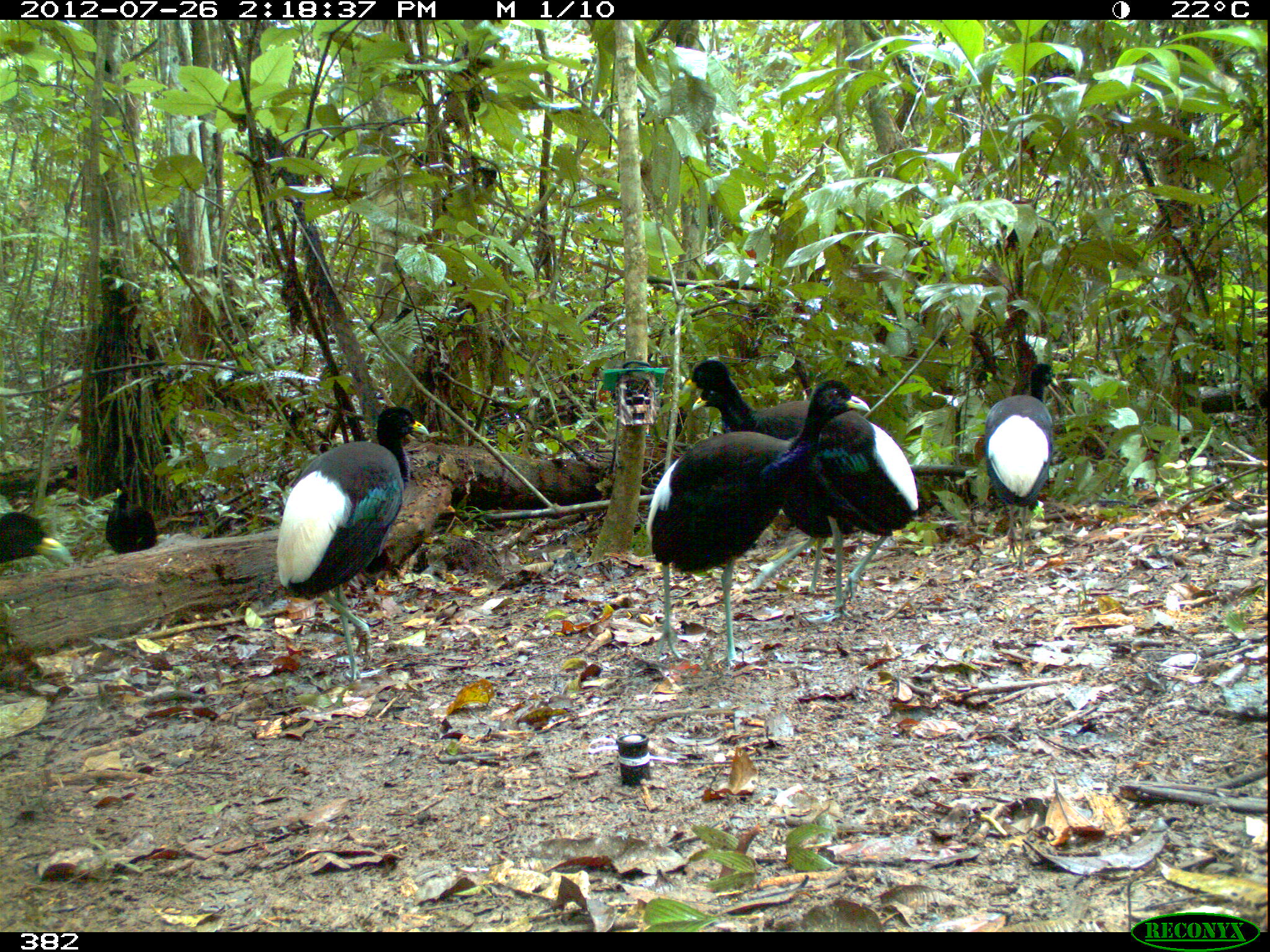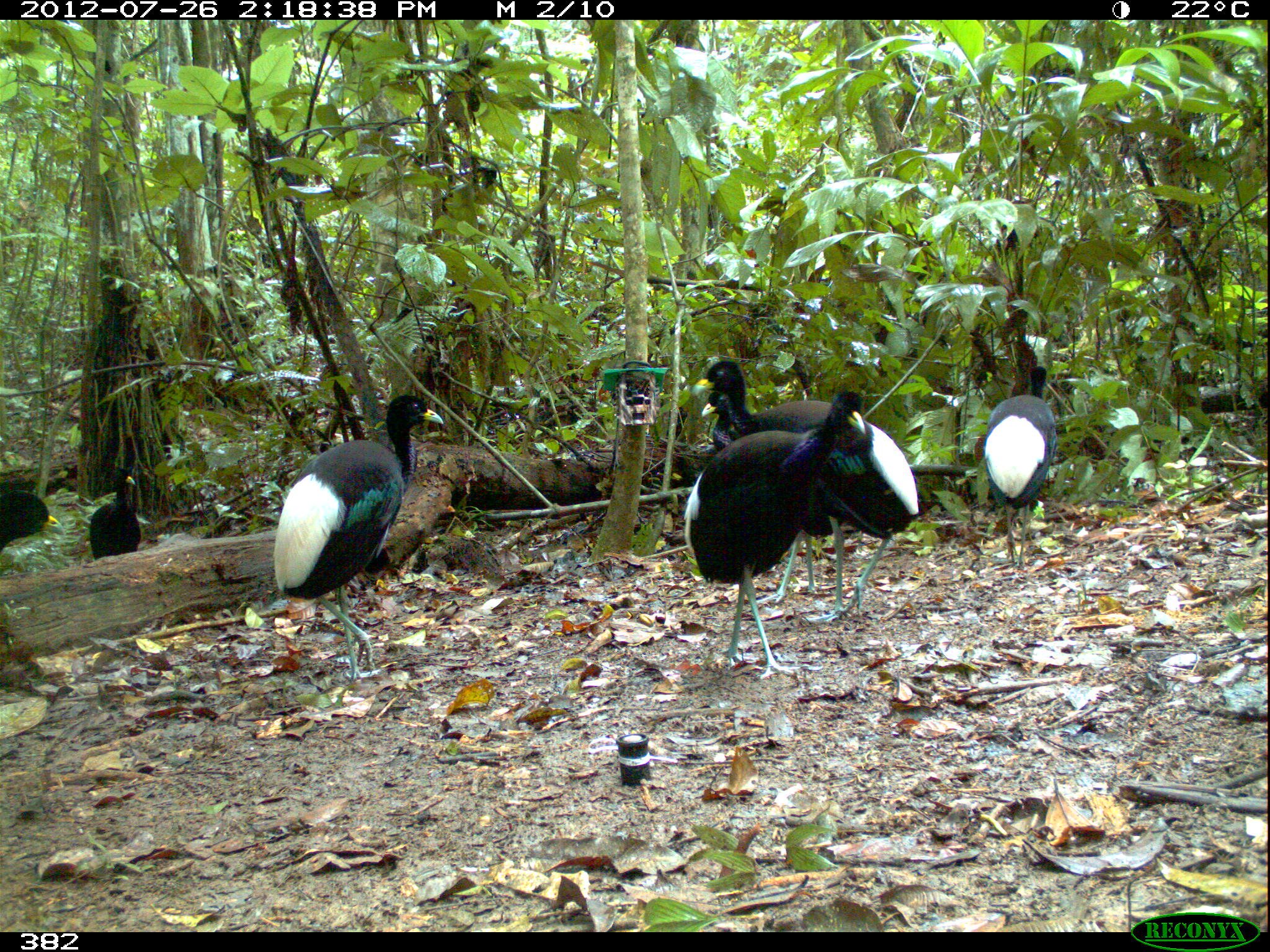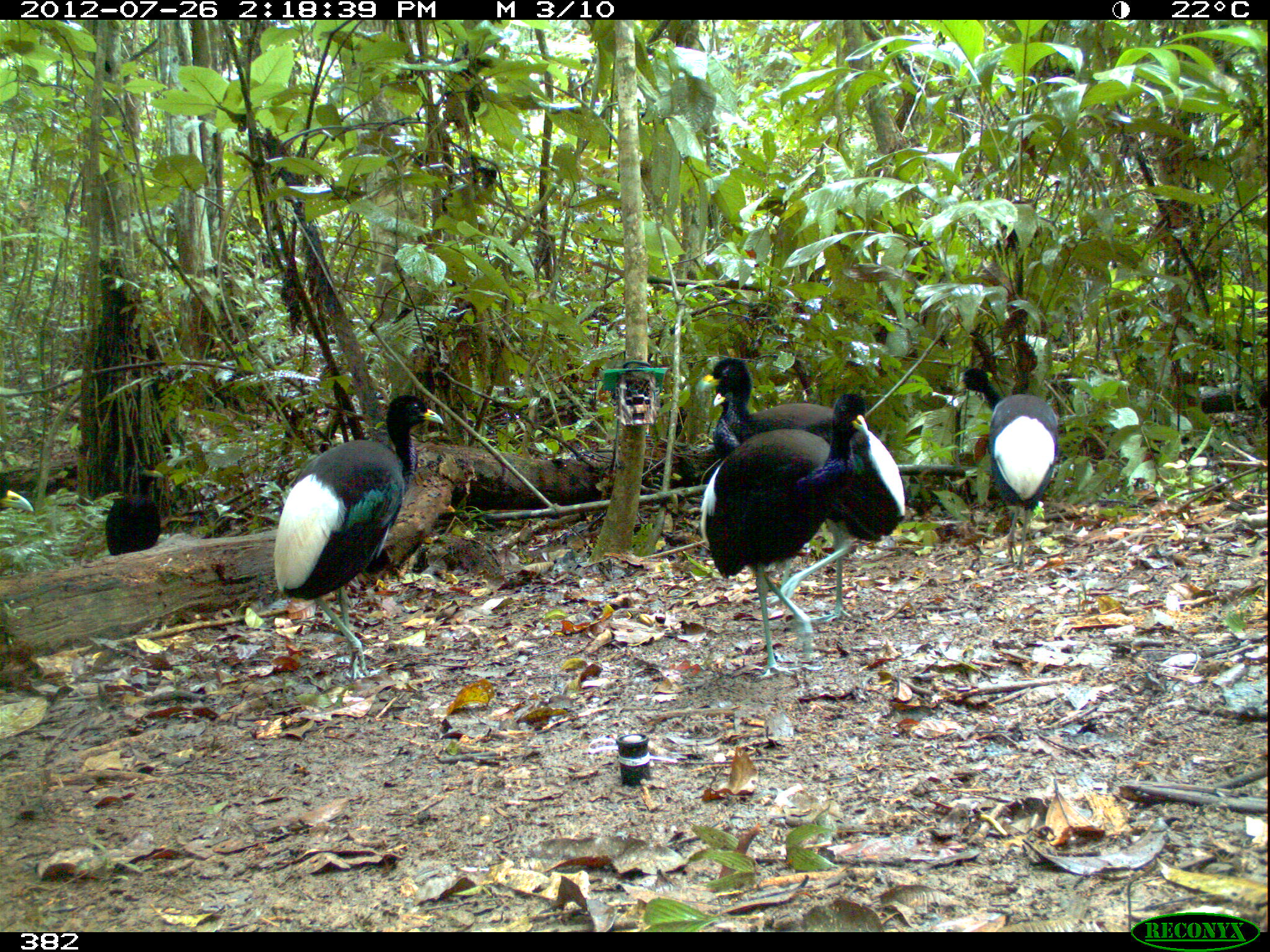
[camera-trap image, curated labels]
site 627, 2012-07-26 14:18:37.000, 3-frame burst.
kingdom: Animalia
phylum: Chordata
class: Aves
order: Gruiformes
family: Psophiidae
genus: Psophia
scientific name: Psophia leucoptera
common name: pale-winged trumpeter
Psophia leucoptera (pale-winged trumpeter).